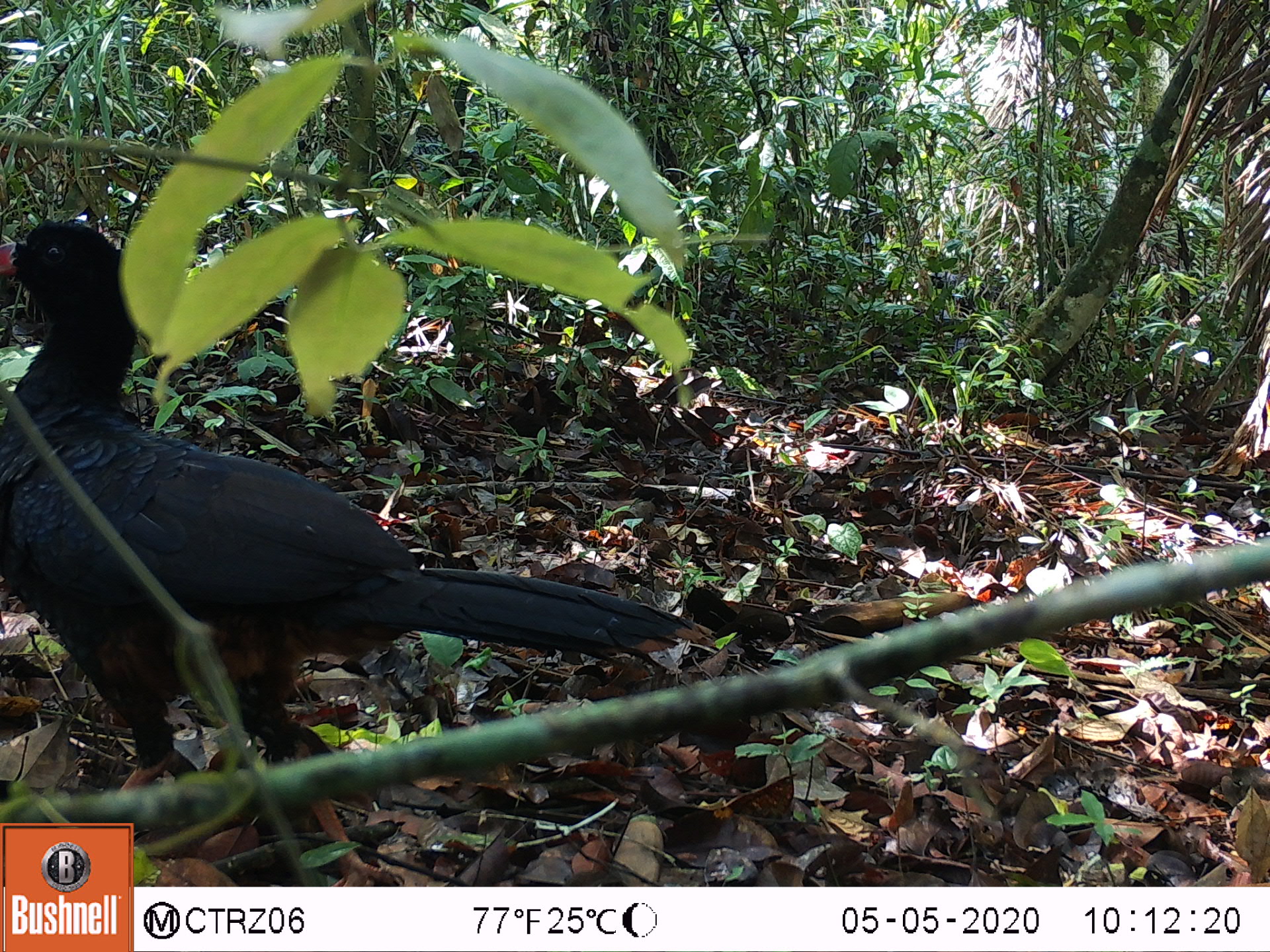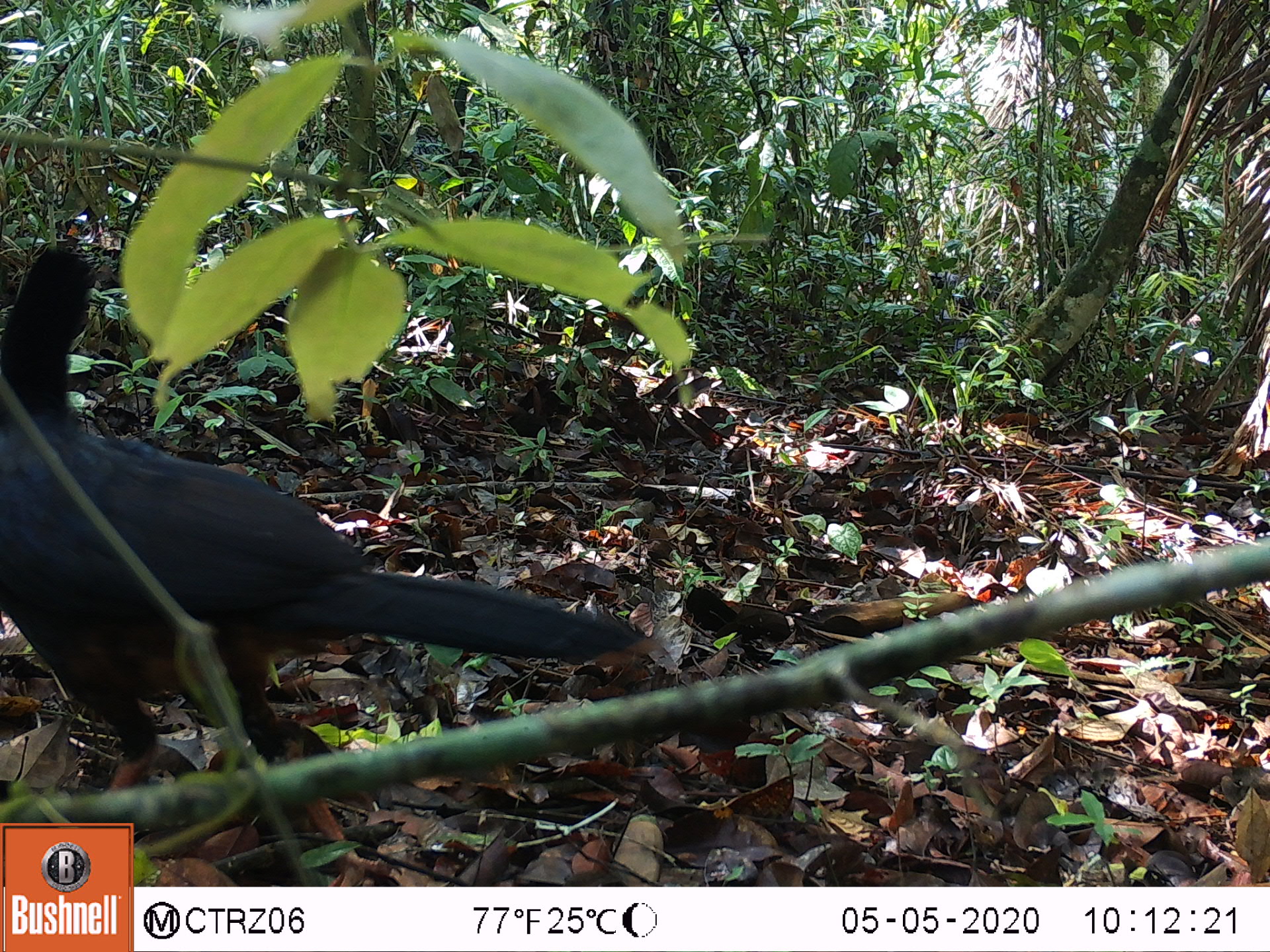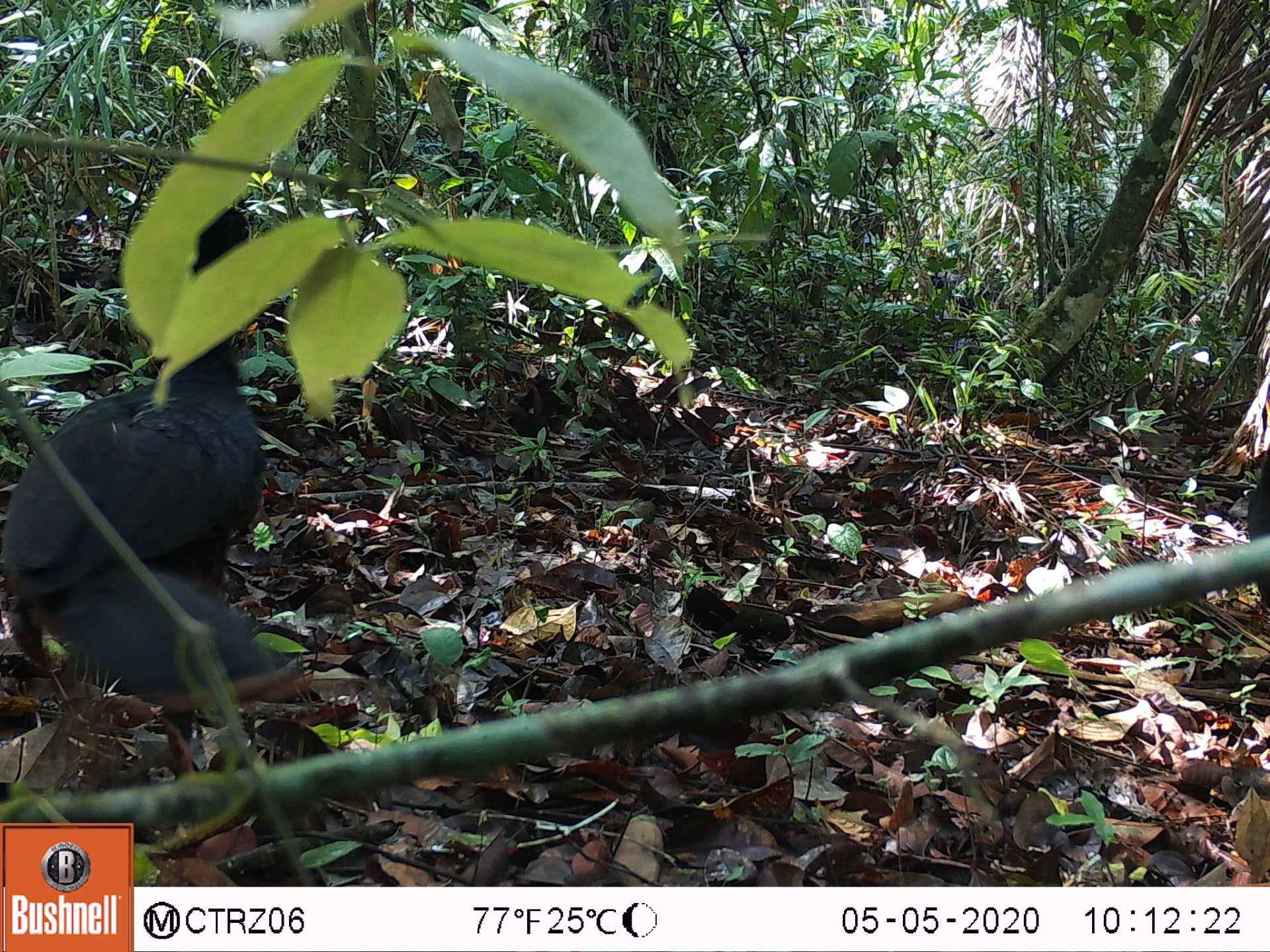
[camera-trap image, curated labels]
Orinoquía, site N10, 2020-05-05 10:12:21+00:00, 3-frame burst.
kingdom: Animalia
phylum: Chordata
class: Aves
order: Galliformes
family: Cracidae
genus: Mitu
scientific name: Mitu salvini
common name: salvin's currasow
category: salvins curassow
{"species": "salvins curassow (salvin's currasow) (Mitu salvini)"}